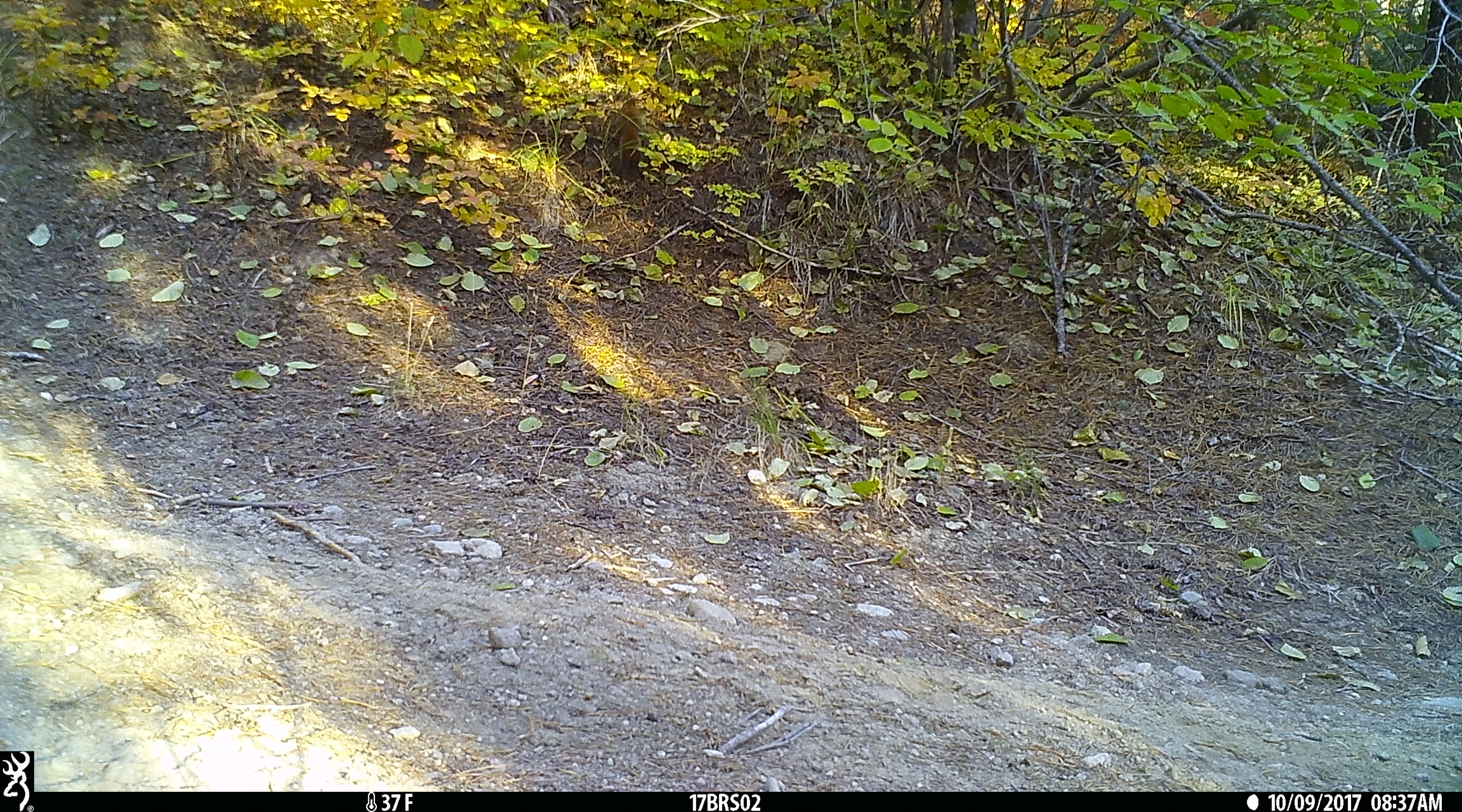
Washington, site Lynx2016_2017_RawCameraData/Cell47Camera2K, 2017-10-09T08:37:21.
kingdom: Animalia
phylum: Chordata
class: Mammalia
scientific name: Mammalia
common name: small mammal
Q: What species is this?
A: Small mammal (Mammalia).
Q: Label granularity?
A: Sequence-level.